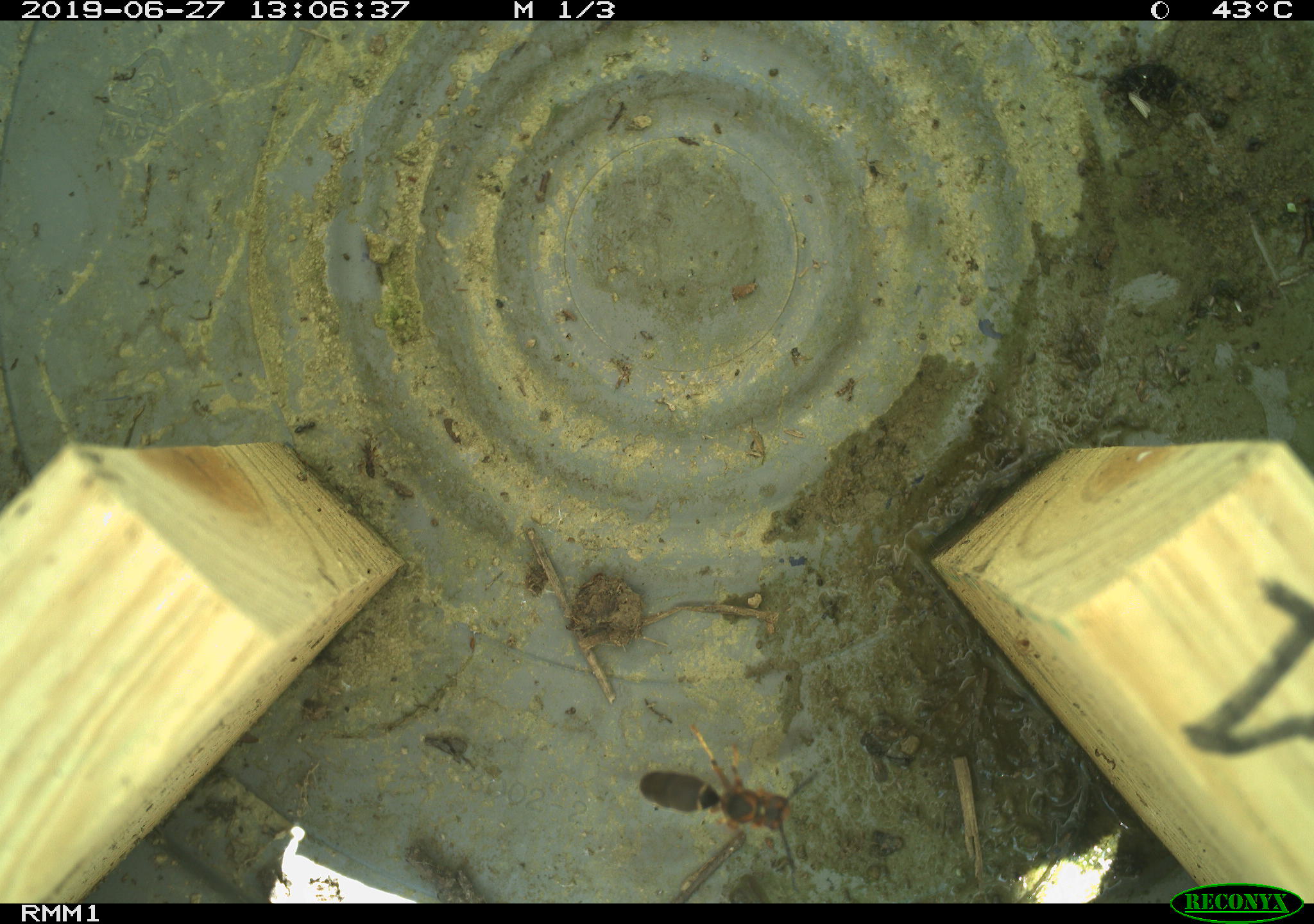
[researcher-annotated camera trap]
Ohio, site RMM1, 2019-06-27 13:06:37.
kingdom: Animalia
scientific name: Animalia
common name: animal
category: invertebrate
Invertebrate (animal) (Animalia).